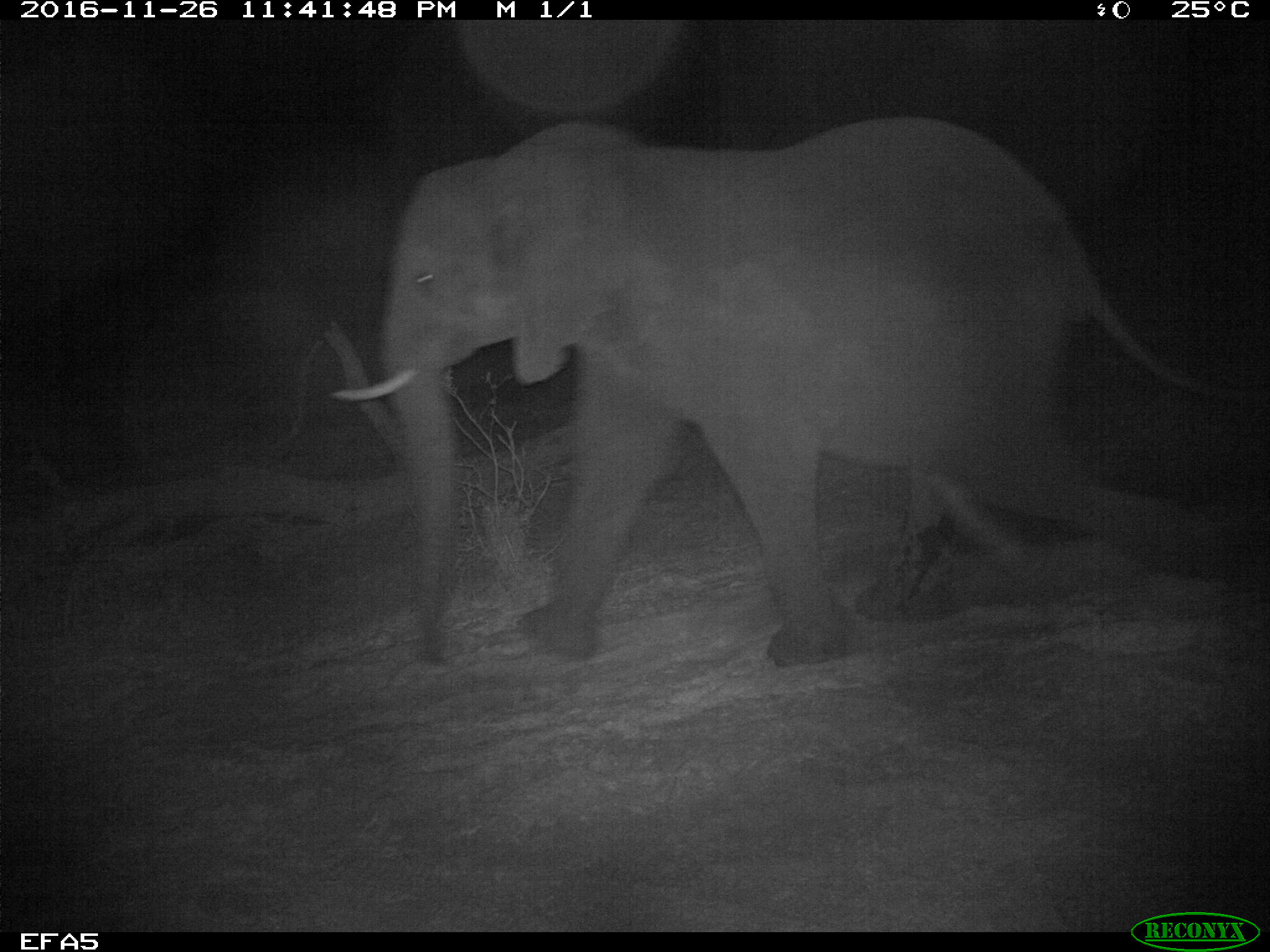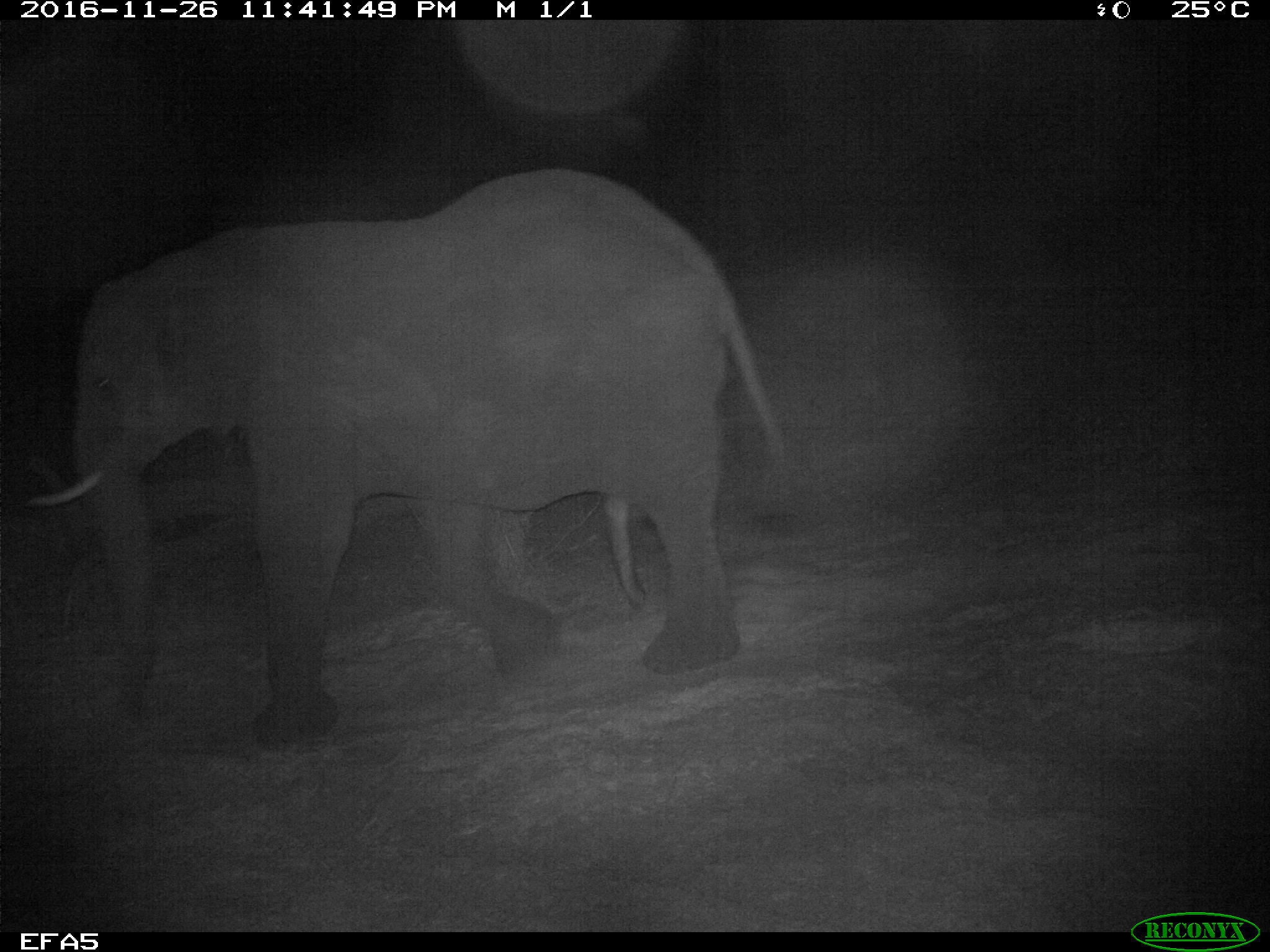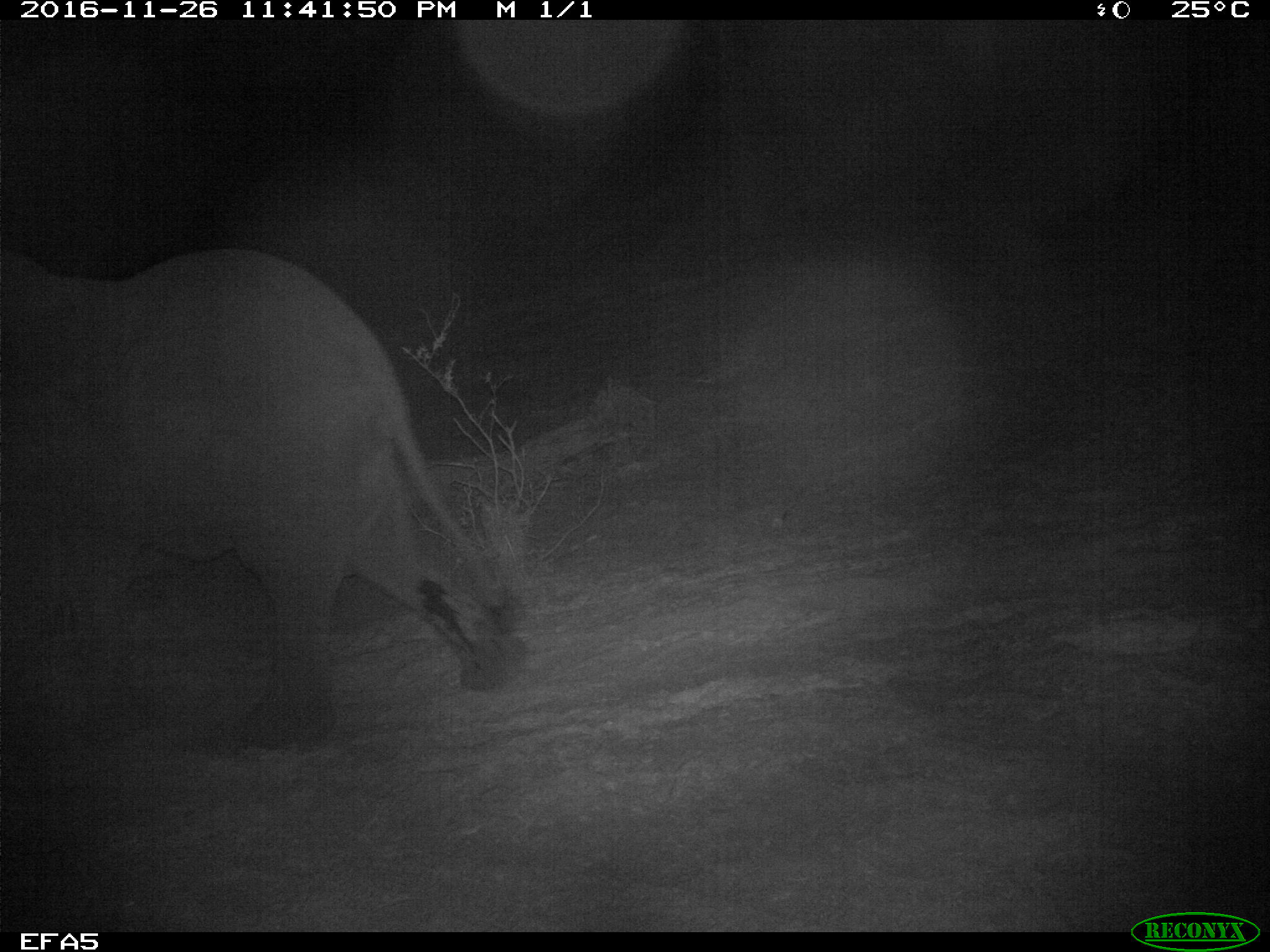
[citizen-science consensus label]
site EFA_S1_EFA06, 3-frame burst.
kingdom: Animalia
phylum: Chordata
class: Mammalia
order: Proboscidea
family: Elephantidae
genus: Loxodonta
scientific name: Loxodonta africana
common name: african bush elephant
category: elephant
Elephant (african bush elephant) (Loxodonta africana), count 1. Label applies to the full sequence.